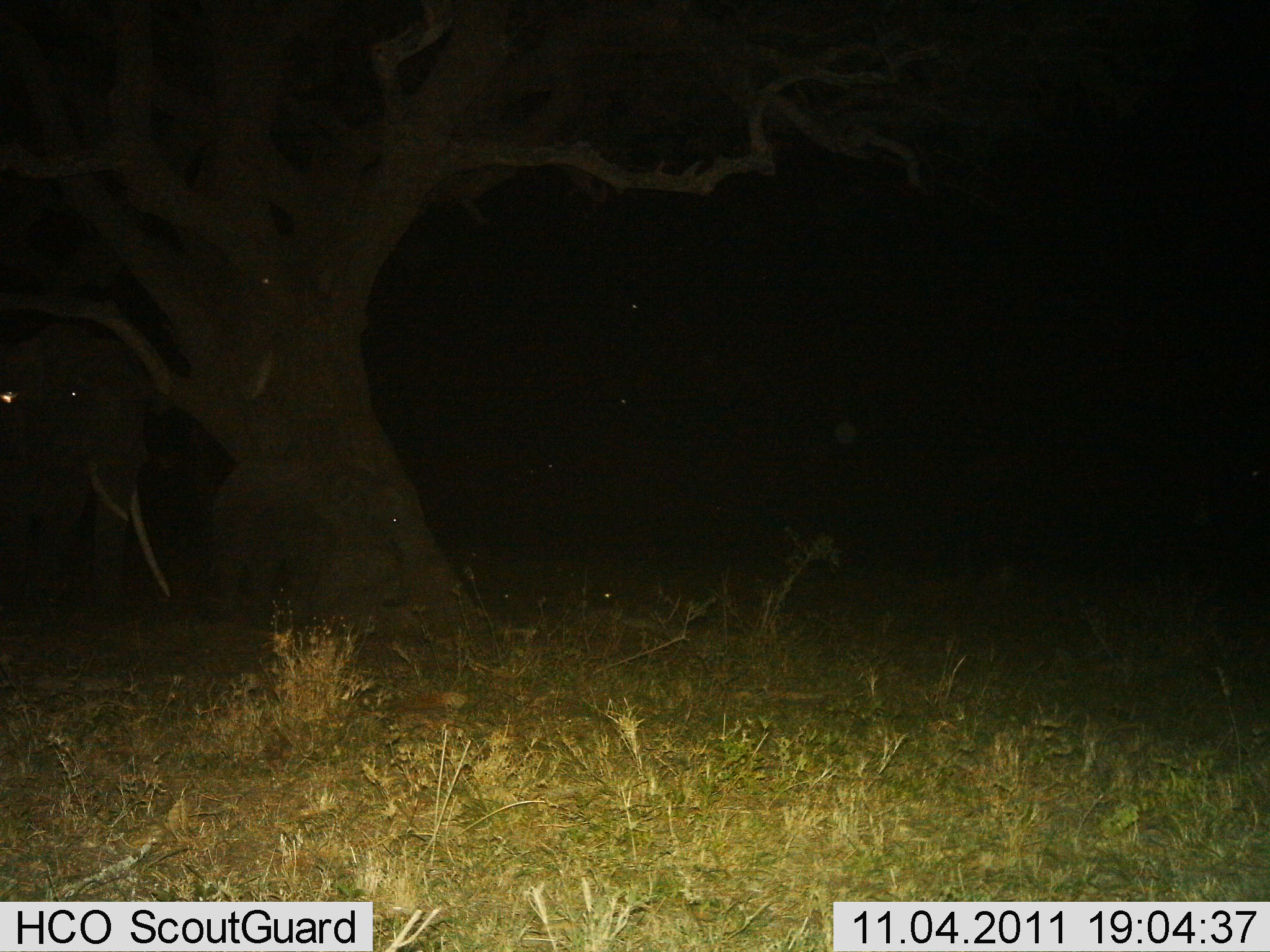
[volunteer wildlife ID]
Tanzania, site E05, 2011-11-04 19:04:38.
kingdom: Animalia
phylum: Chordata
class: Mammalia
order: Proboscidea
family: Elephantidae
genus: Loxodonta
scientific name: Loxodonta africana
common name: african bush elephant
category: elephant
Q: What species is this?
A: Elephant (african bush elephant) (Loxodonta africana).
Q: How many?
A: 1.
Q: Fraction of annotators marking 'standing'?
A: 75%.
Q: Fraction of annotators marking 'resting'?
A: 8%.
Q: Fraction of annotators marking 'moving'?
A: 17%.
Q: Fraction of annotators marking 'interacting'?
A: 0%.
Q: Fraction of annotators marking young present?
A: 0%.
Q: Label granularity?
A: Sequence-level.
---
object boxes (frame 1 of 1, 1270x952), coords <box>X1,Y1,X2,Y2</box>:
animal: <box>0,323,170,597</box>